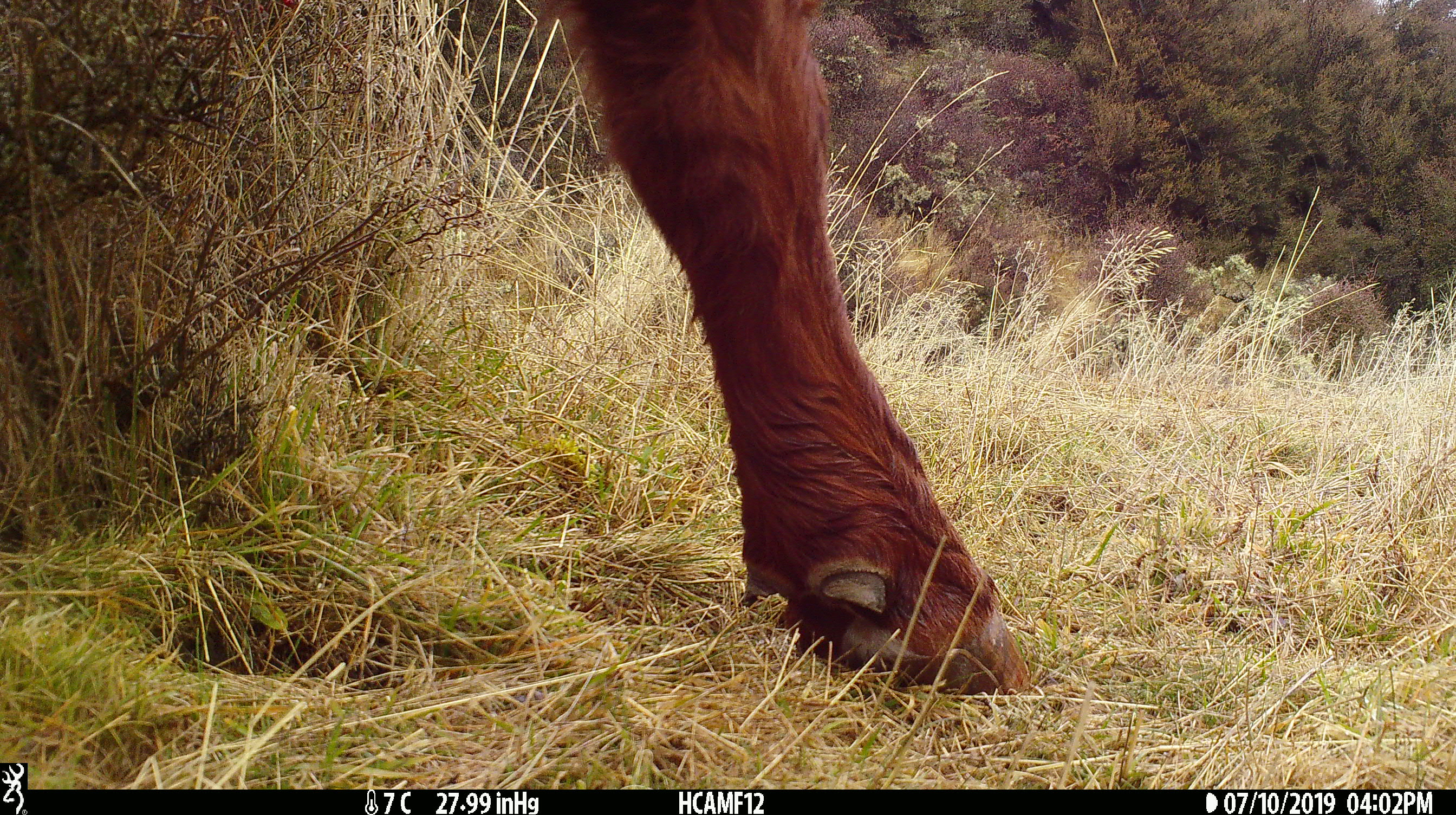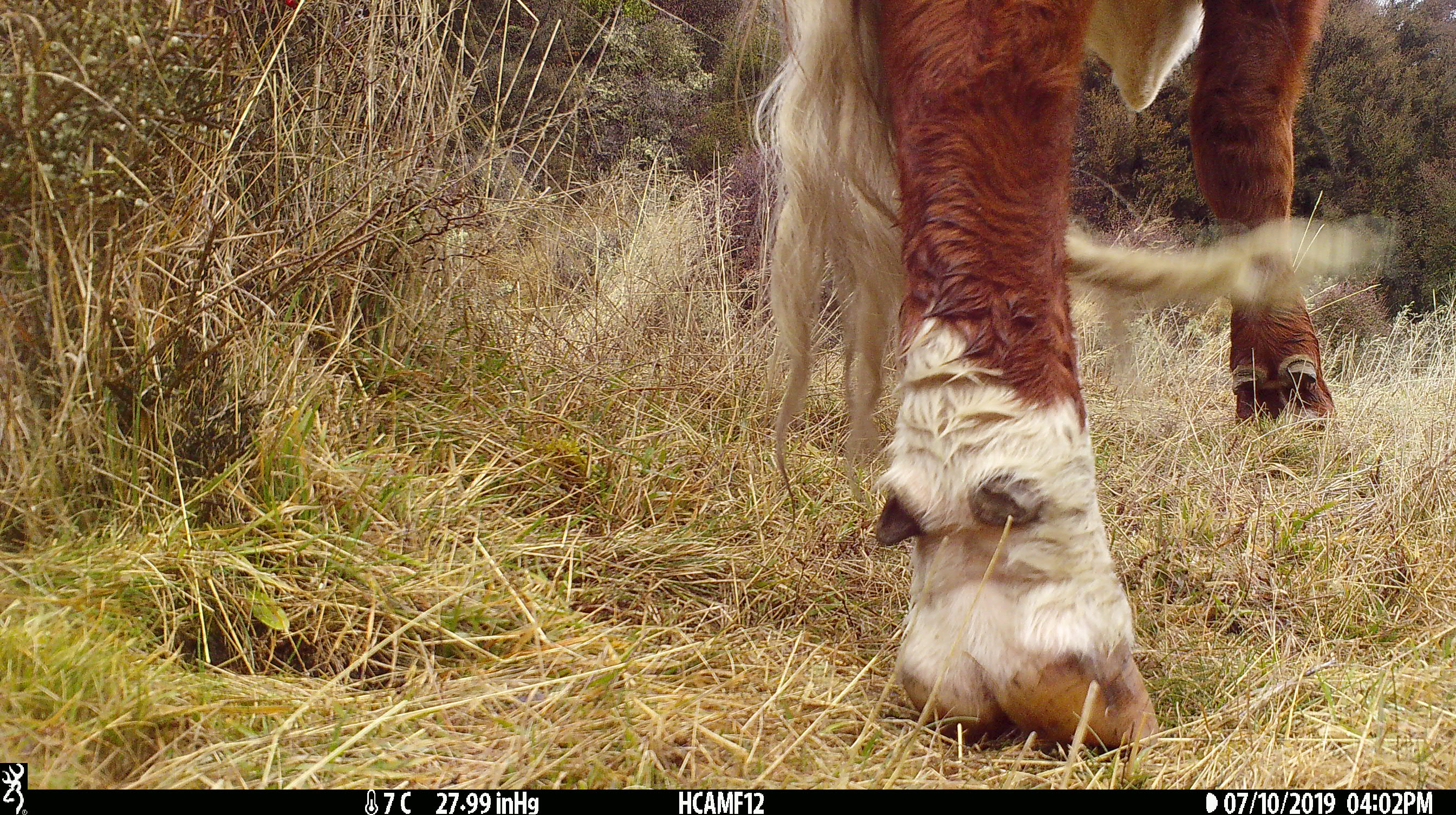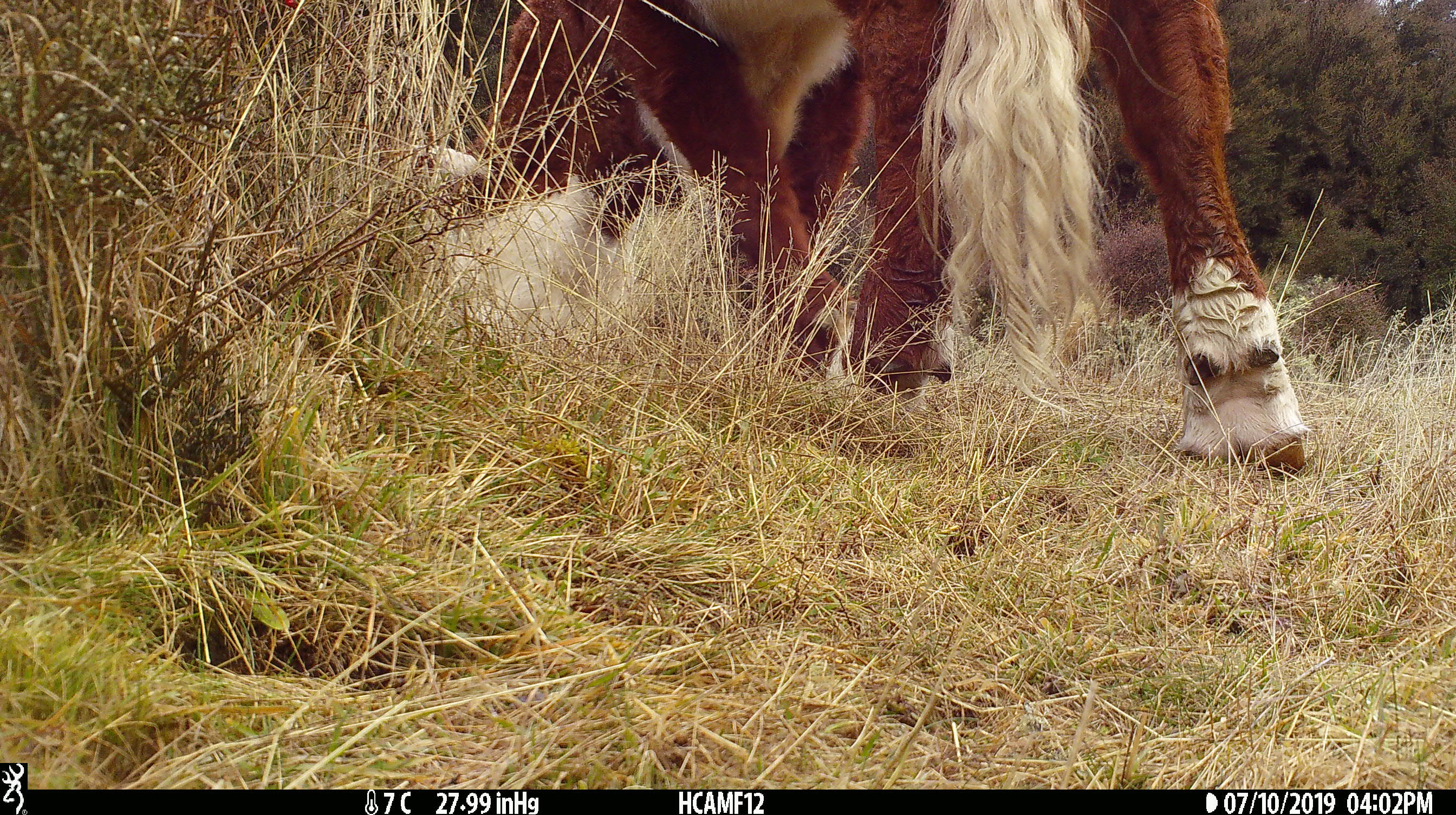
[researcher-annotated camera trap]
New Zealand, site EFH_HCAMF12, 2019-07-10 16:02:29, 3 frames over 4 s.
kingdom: Animalia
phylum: Chordata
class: Mammalia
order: Artiodactyla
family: Bovidae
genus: Bos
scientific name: Bos taurus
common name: domestic cow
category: cow